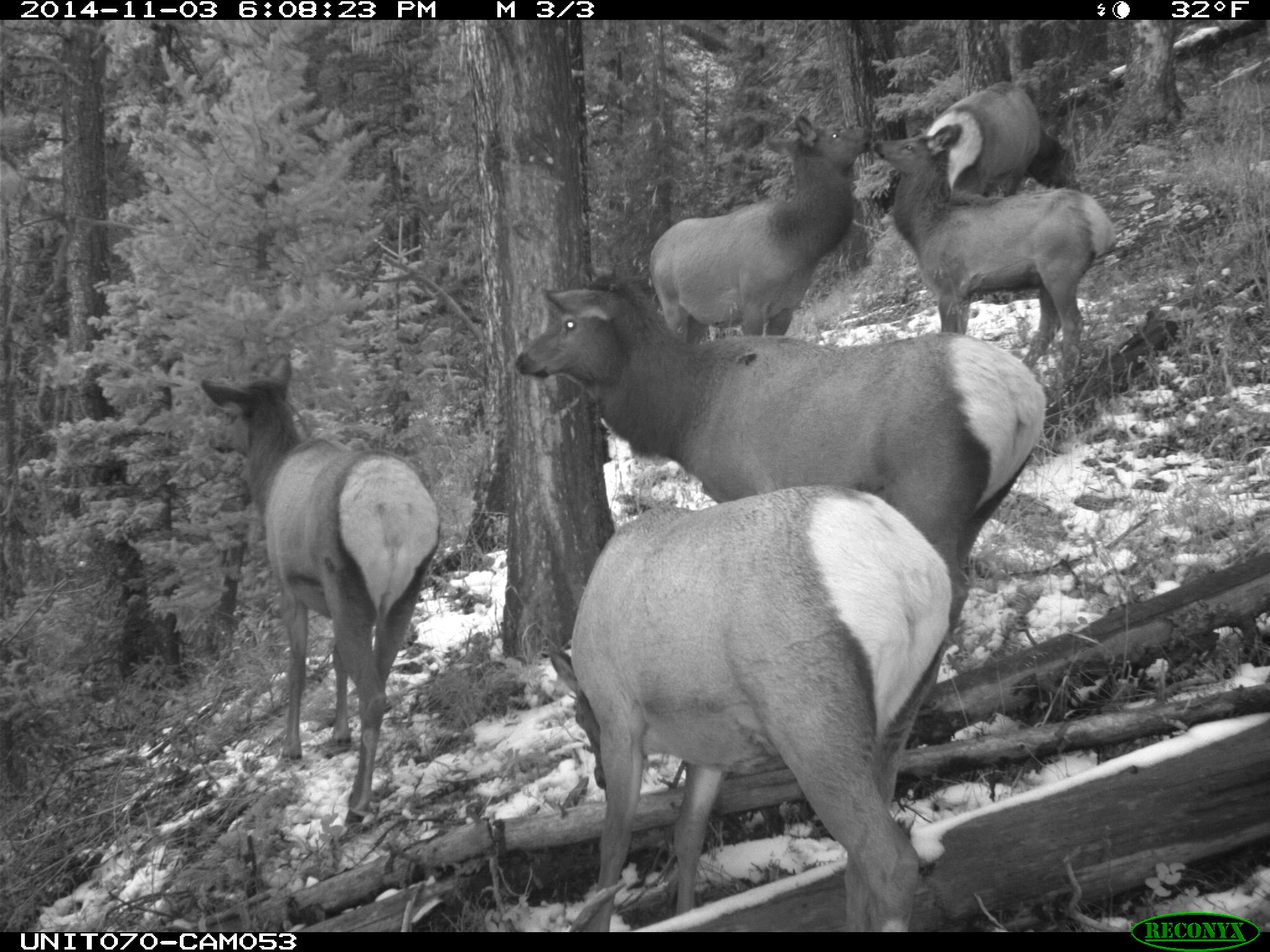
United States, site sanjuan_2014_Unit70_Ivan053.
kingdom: Animalia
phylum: Chordata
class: Mammalia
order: Artiodactyla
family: Cervidae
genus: Cervus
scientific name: Cervus elaphus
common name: red deer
Cervus elaphus (red deer).